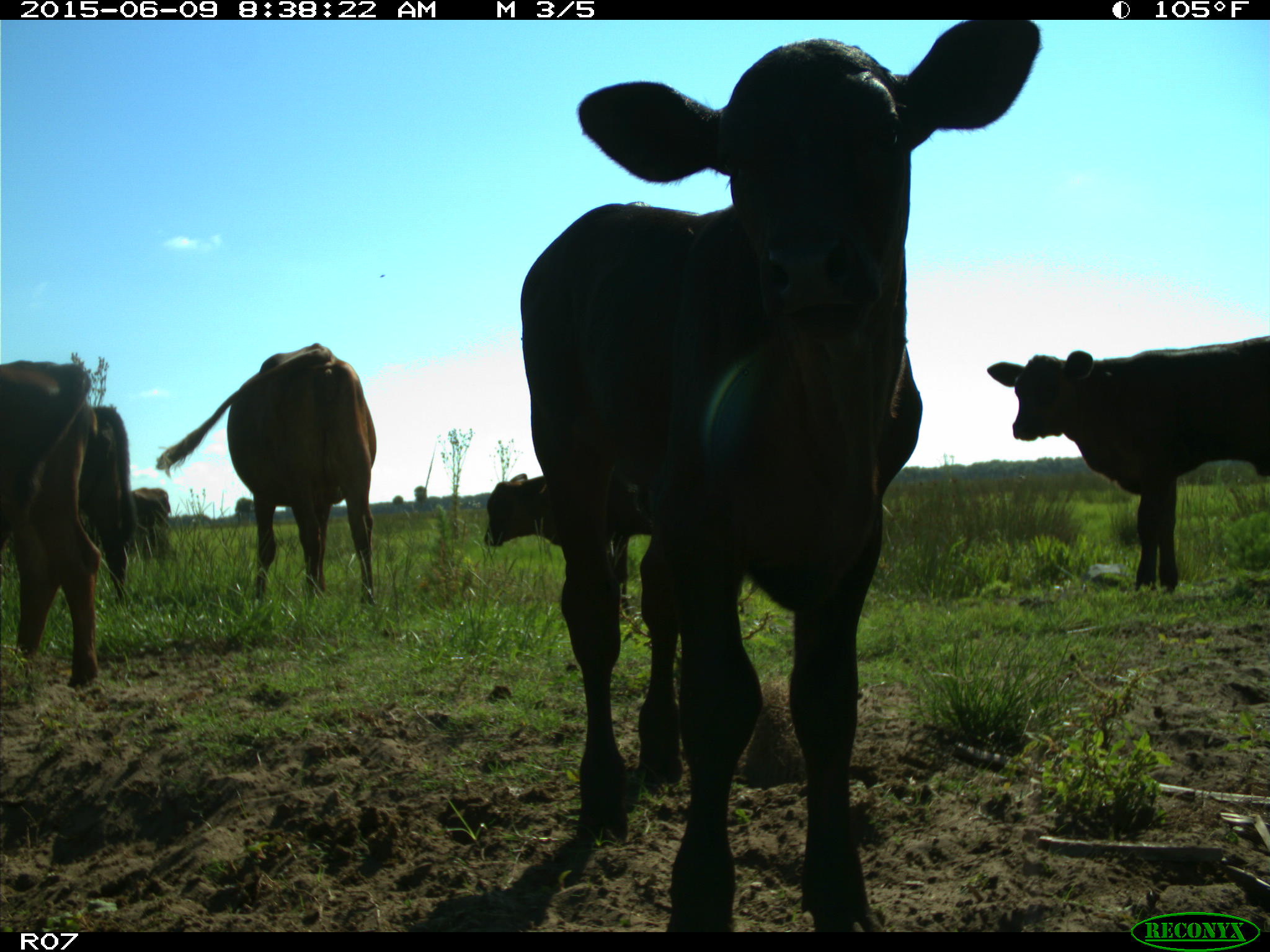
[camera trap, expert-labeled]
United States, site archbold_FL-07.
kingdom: Animalia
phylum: Chordata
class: Mammalia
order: Artiodactyla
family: Bovidae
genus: Bos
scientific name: Bos taurus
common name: domestic cow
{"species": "Bos taurus (domestic cow)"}